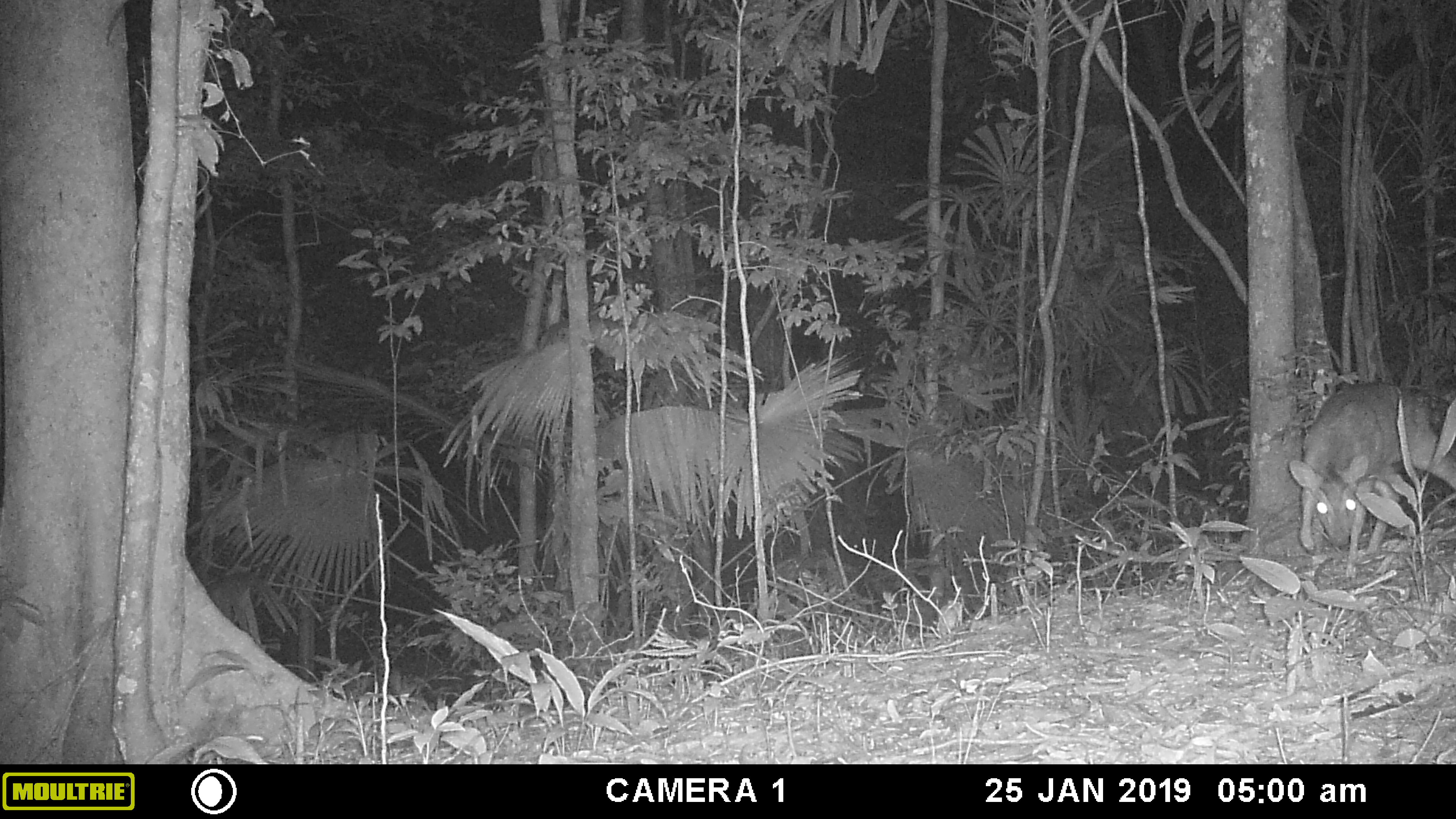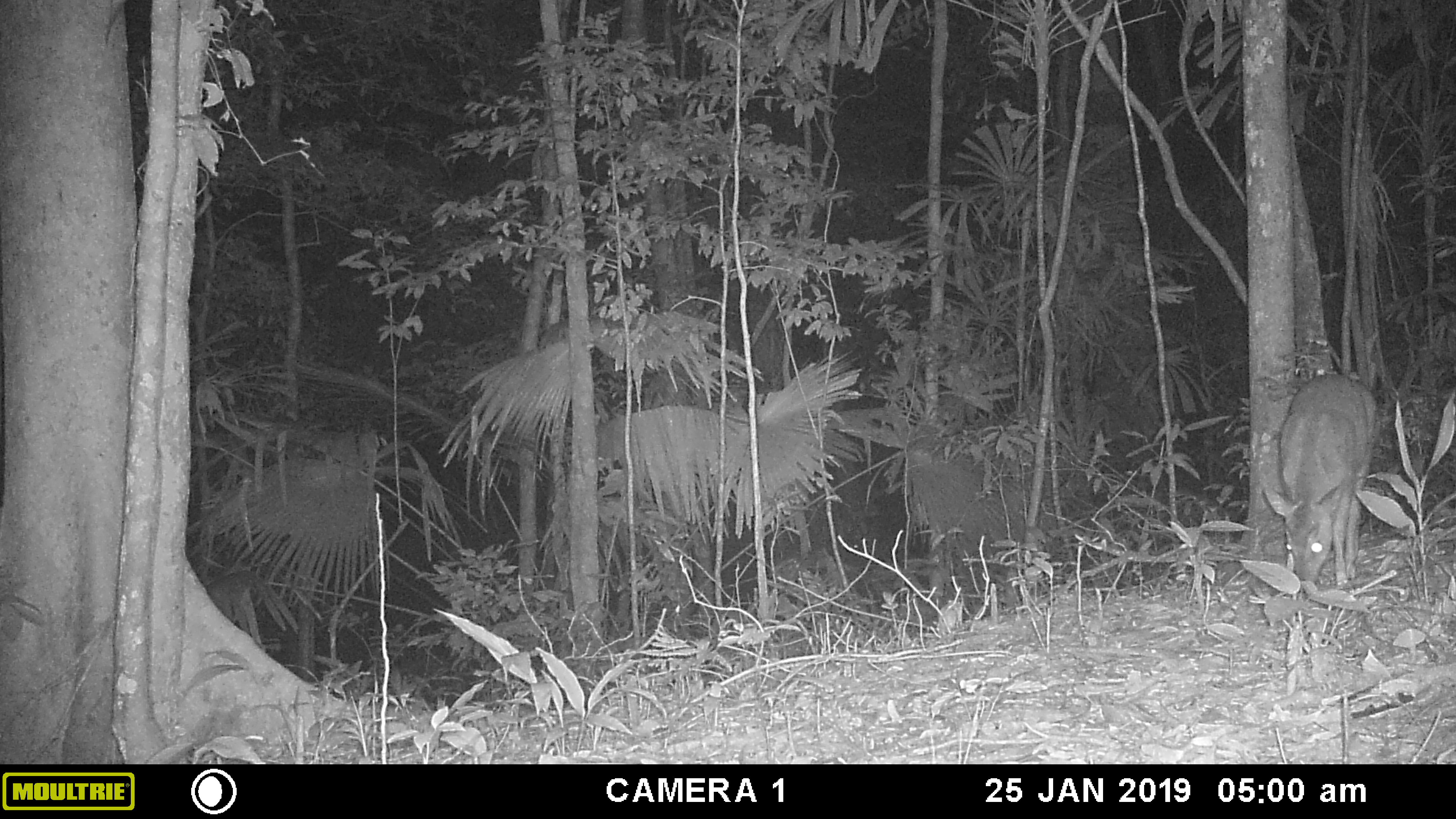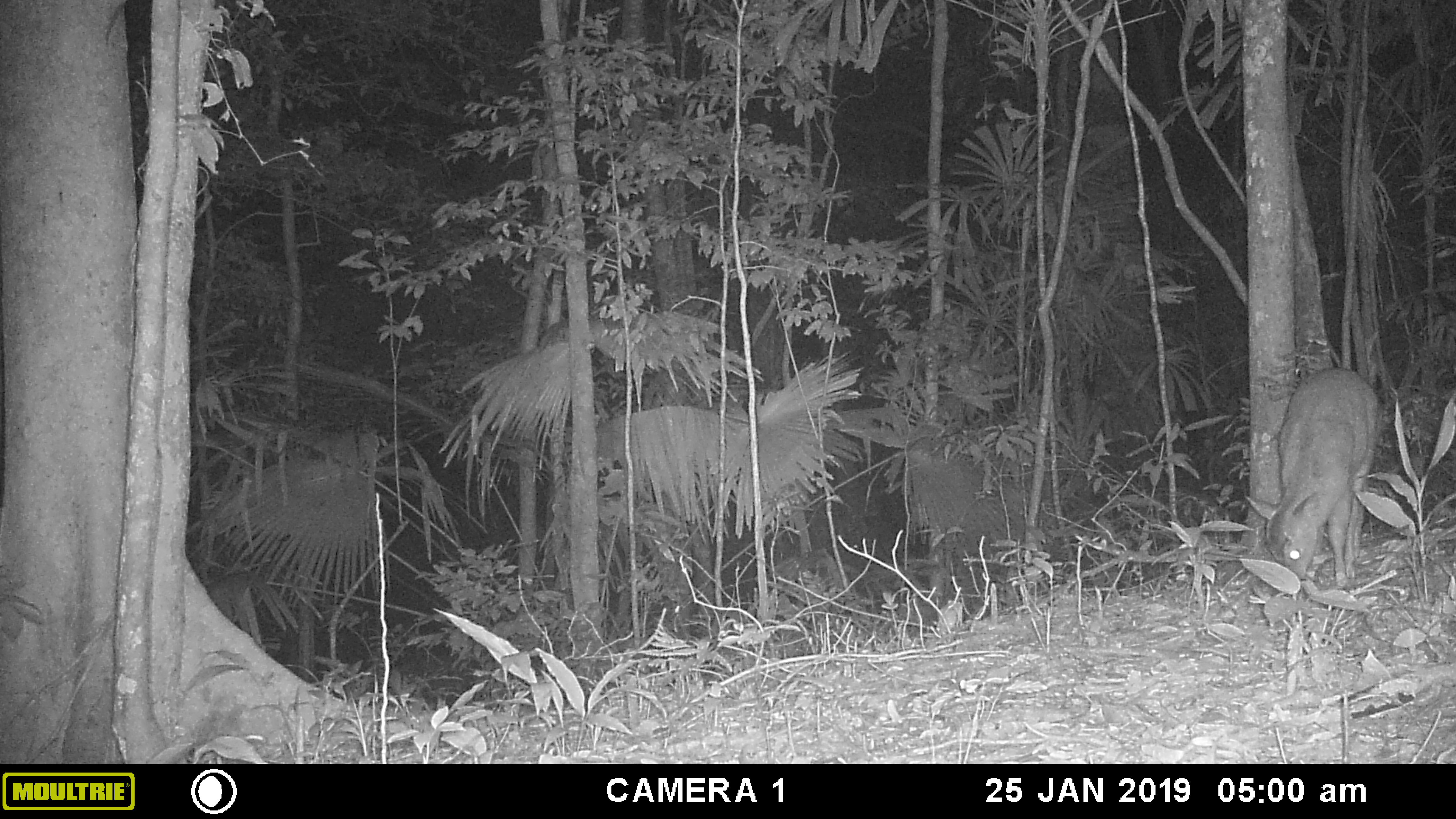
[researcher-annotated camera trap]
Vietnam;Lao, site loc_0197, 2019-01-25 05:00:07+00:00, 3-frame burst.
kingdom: Animalia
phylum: Chordata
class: Mammalia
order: Artiodactyla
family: Cervidae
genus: Muntiacus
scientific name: Muntiacus vuquangensis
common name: large-antlered muntjac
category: large antlered muntjac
Large antlered muntjac (large-antlered muntjac) (Muntiacus vuquangensis). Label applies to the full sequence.